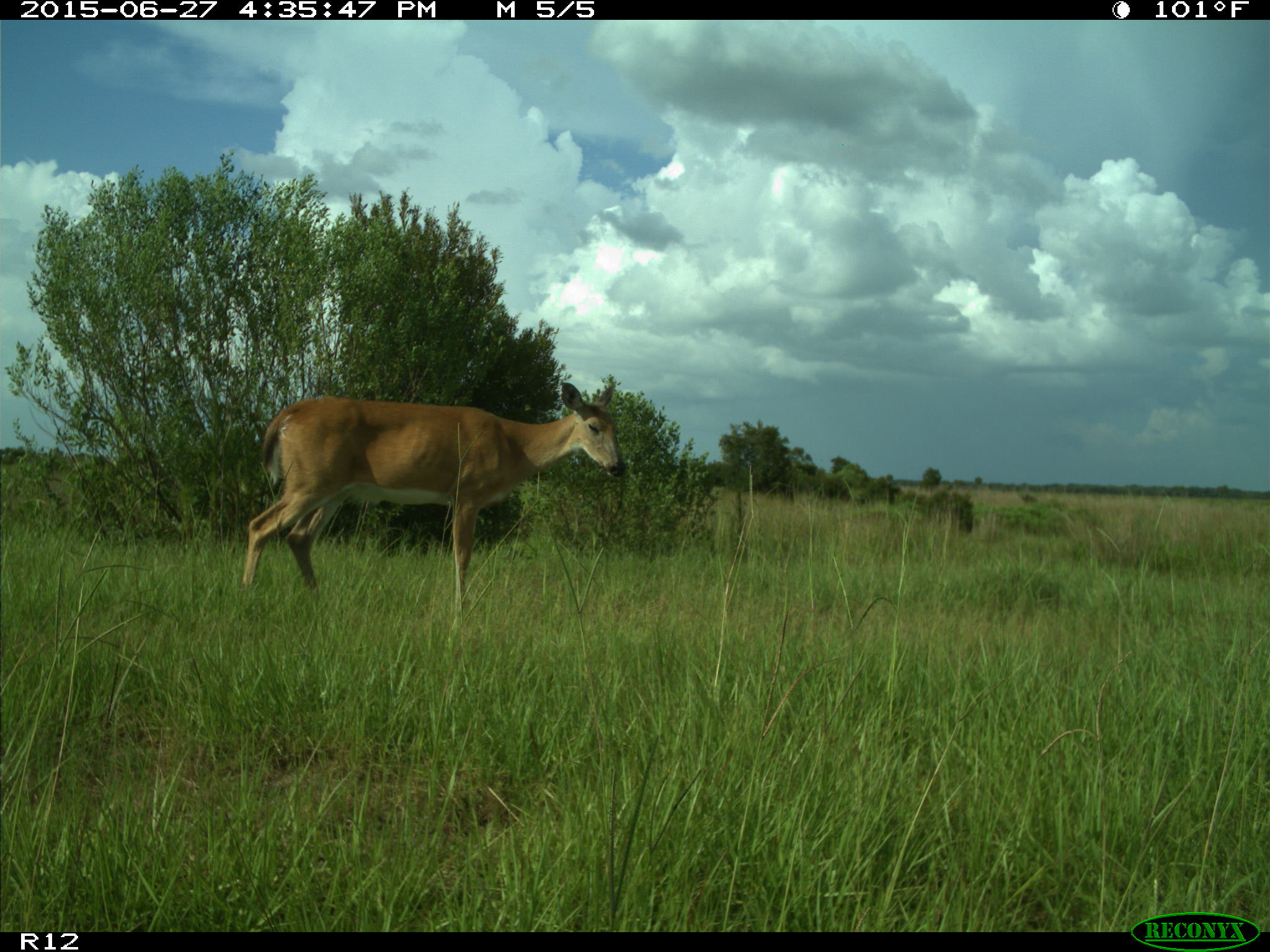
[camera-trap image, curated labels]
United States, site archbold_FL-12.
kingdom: Animalia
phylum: Chordata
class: Mammalia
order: Artiodactyla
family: Cervidae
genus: Odocoileus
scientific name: Odocoileus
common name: deer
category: unidentified deer